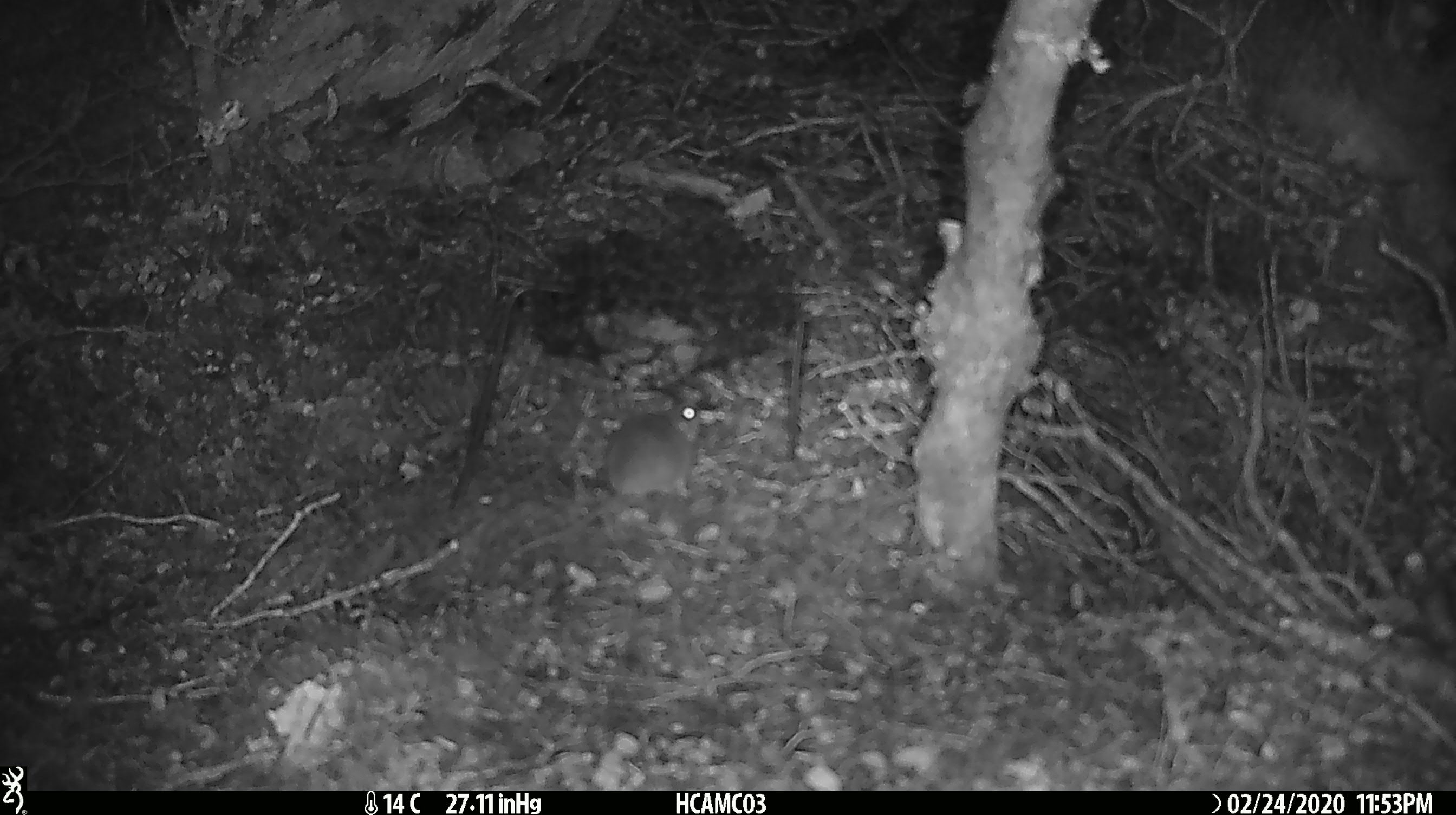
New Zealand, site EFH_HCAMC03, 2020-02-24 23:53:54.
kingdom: Animalia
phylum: Chordata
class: Mammalia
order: Rodentia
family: Muridae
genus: Mus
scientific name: Mus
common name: mouse